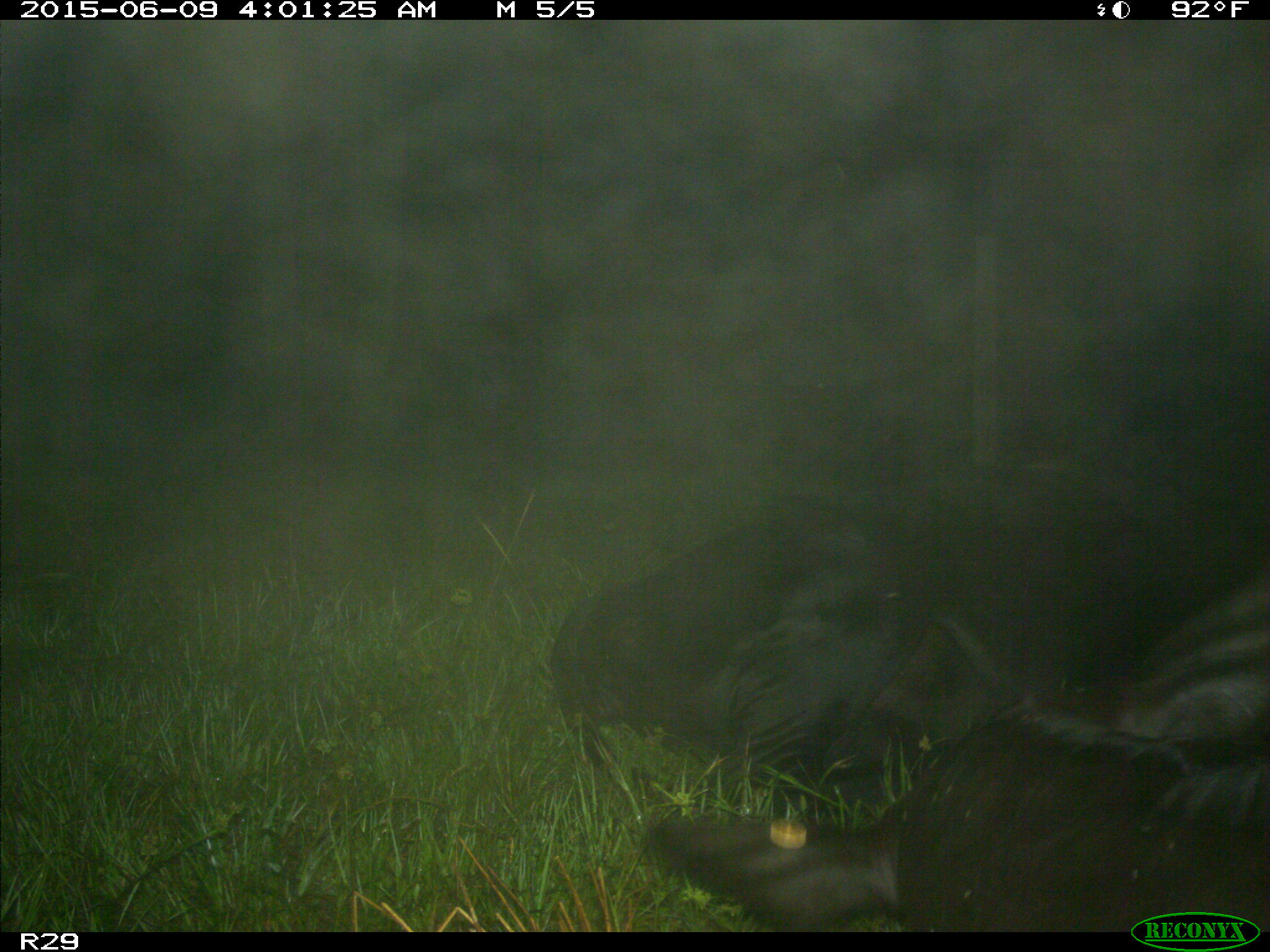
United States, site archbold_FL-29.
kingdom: Animalia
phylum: Chordata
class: Mammalia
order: Artiodactyla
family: Bovidae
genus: Bos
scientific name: Bos taurus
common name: domestic cow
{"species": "Bos taurus (domestic cow)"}